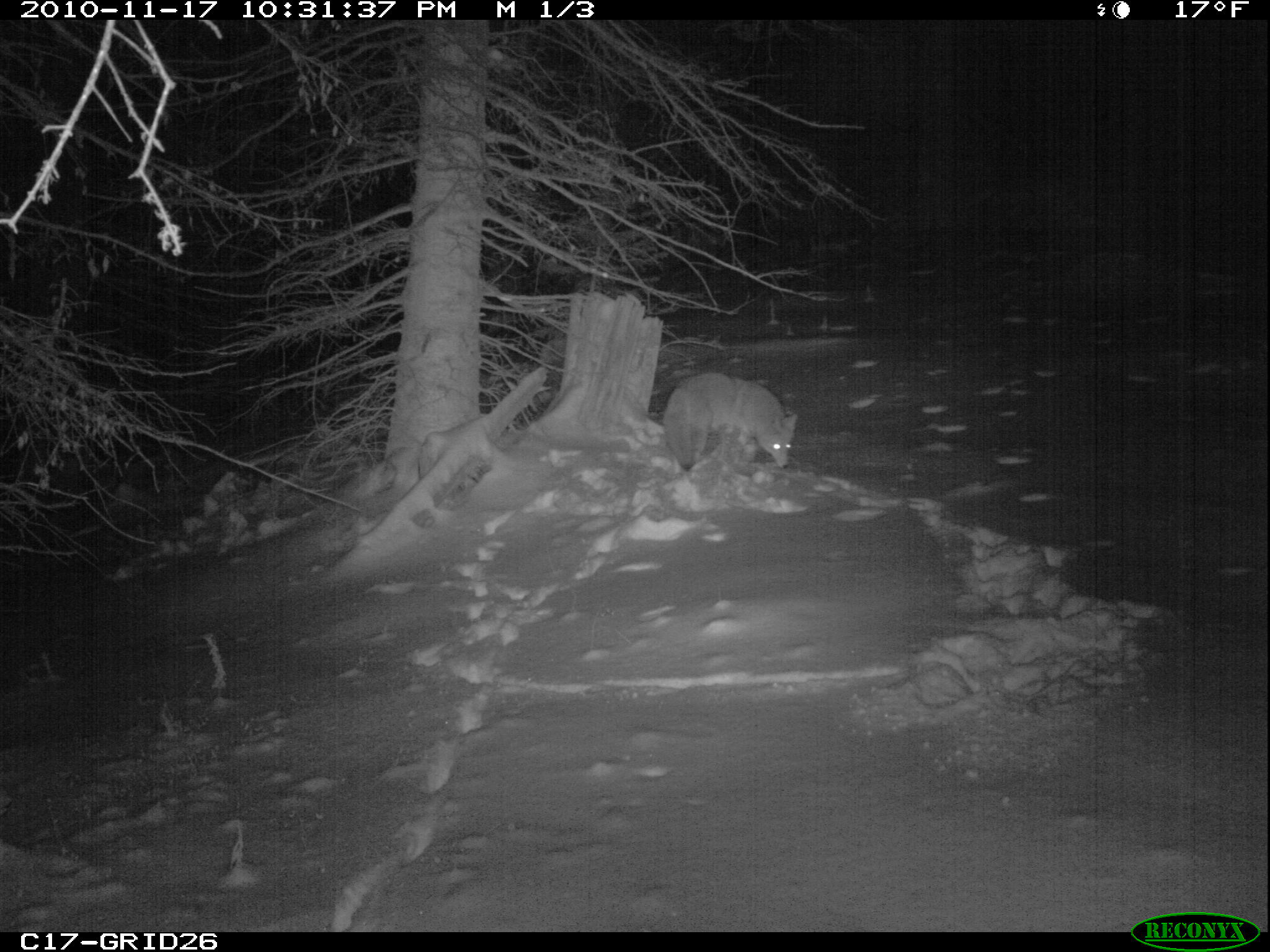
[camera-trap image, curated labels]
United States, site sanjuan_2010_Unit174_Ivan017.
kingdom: Animalia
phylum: Chordata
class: Mammalia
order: Carnivora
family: Canidae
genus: Canis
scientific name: Canis latrans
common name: coyote